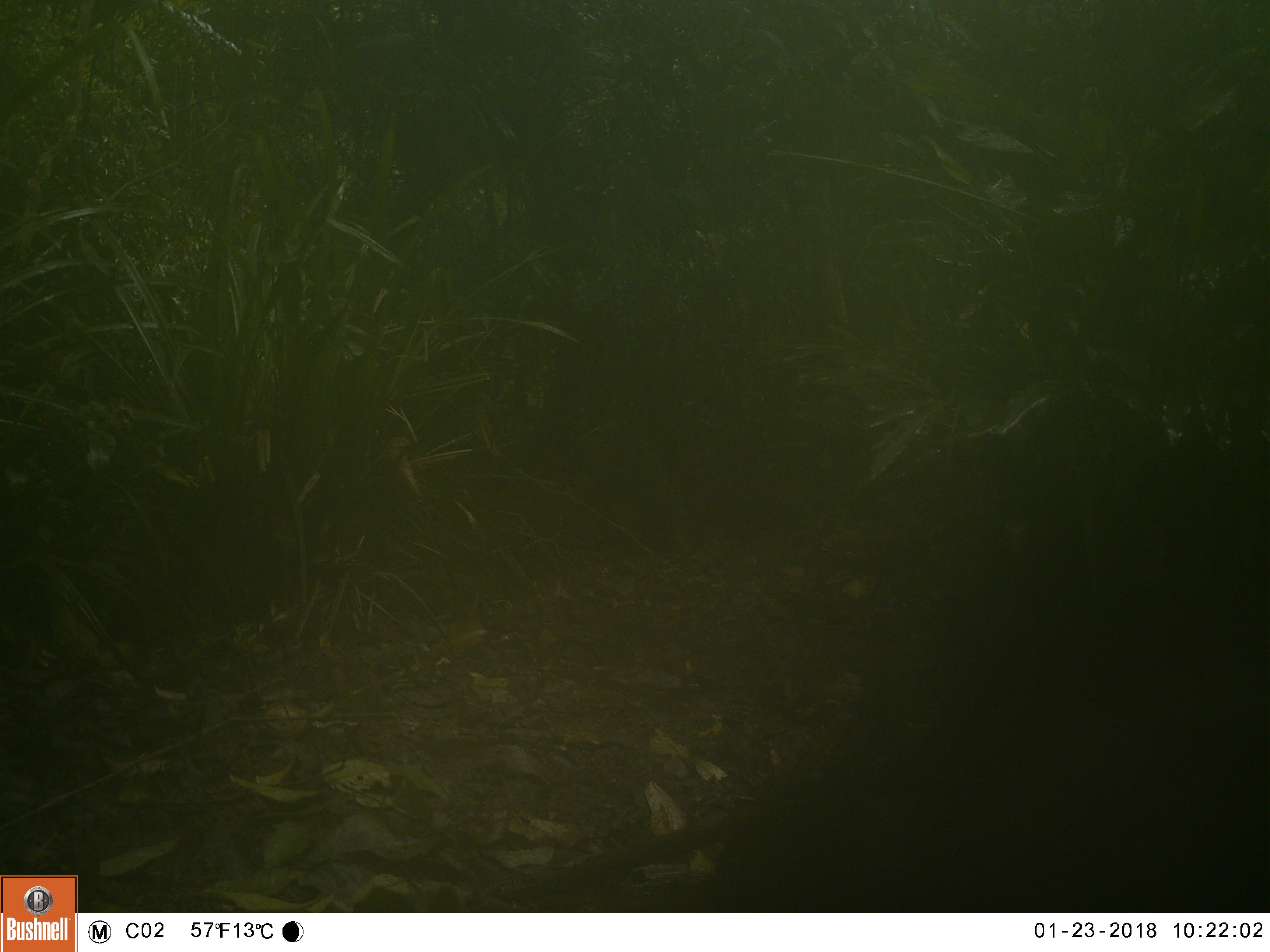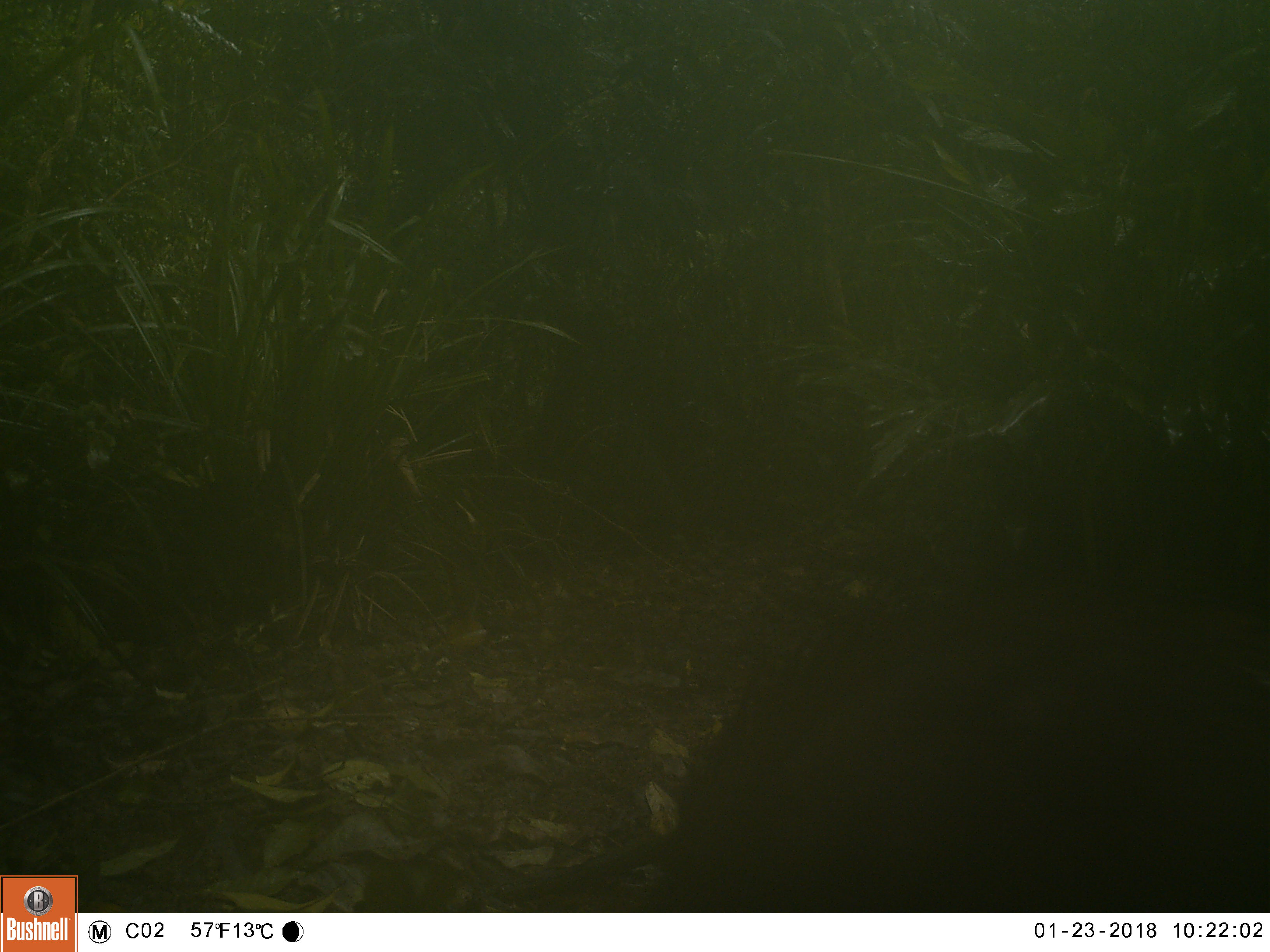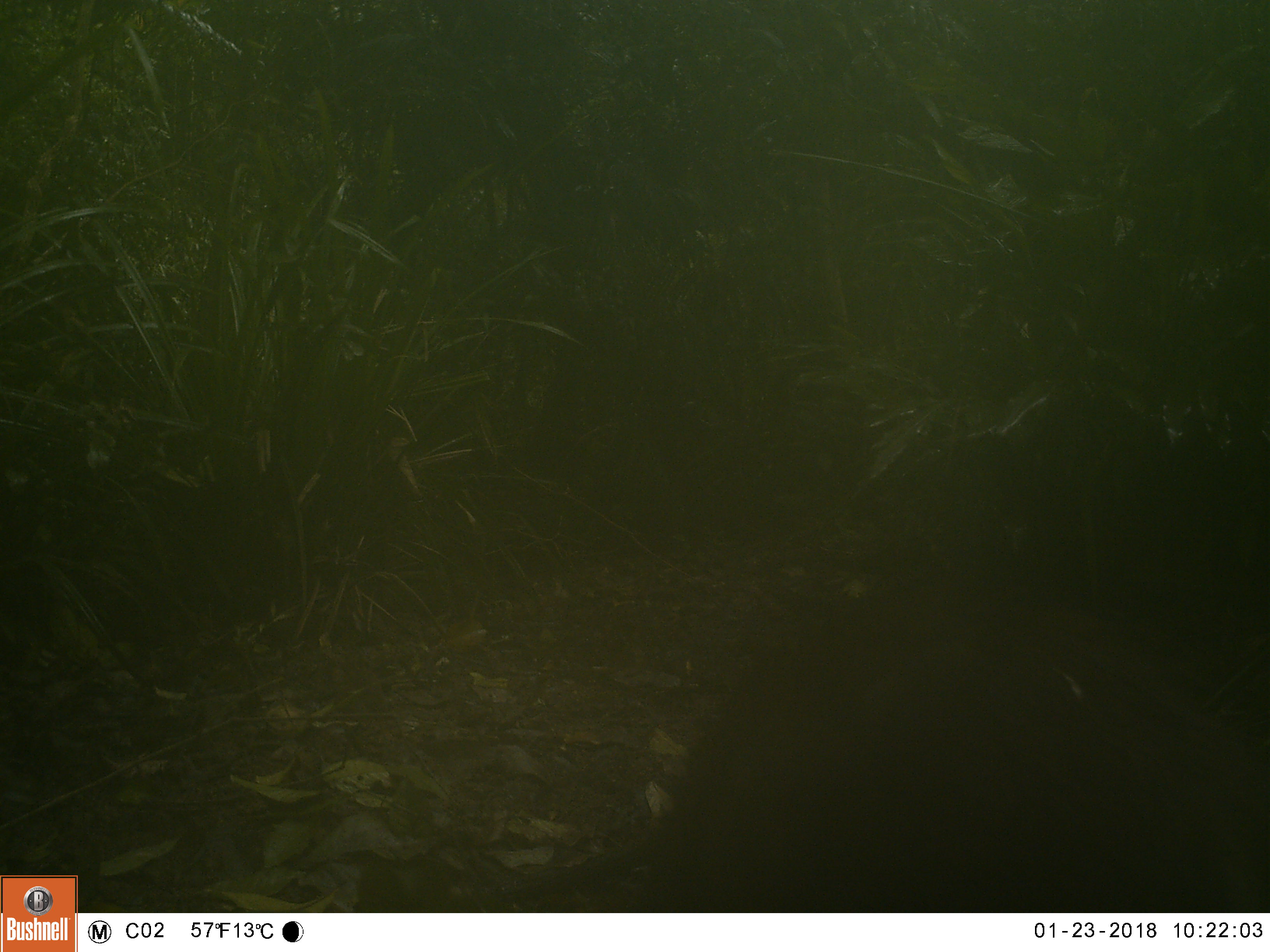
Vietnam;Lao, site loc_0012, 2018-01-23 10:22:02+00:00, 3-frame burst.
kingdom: Animalia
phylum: Chordata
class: Mammalia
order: Artiodactyla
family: Suidae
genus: Sus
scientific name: Sus scrofa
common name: eurasian wild pig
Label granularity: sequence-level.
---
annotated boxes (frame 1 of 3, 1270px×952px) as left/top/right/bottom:
eurasian wild pig: 666/425/1267/912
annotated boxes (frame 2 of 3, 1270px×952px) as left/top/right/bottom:
eurasian wild pig: 648/420/1267/912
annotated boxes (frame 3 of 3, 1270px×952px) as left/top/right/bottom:
eurasian wild pig: 512/585/1267/911